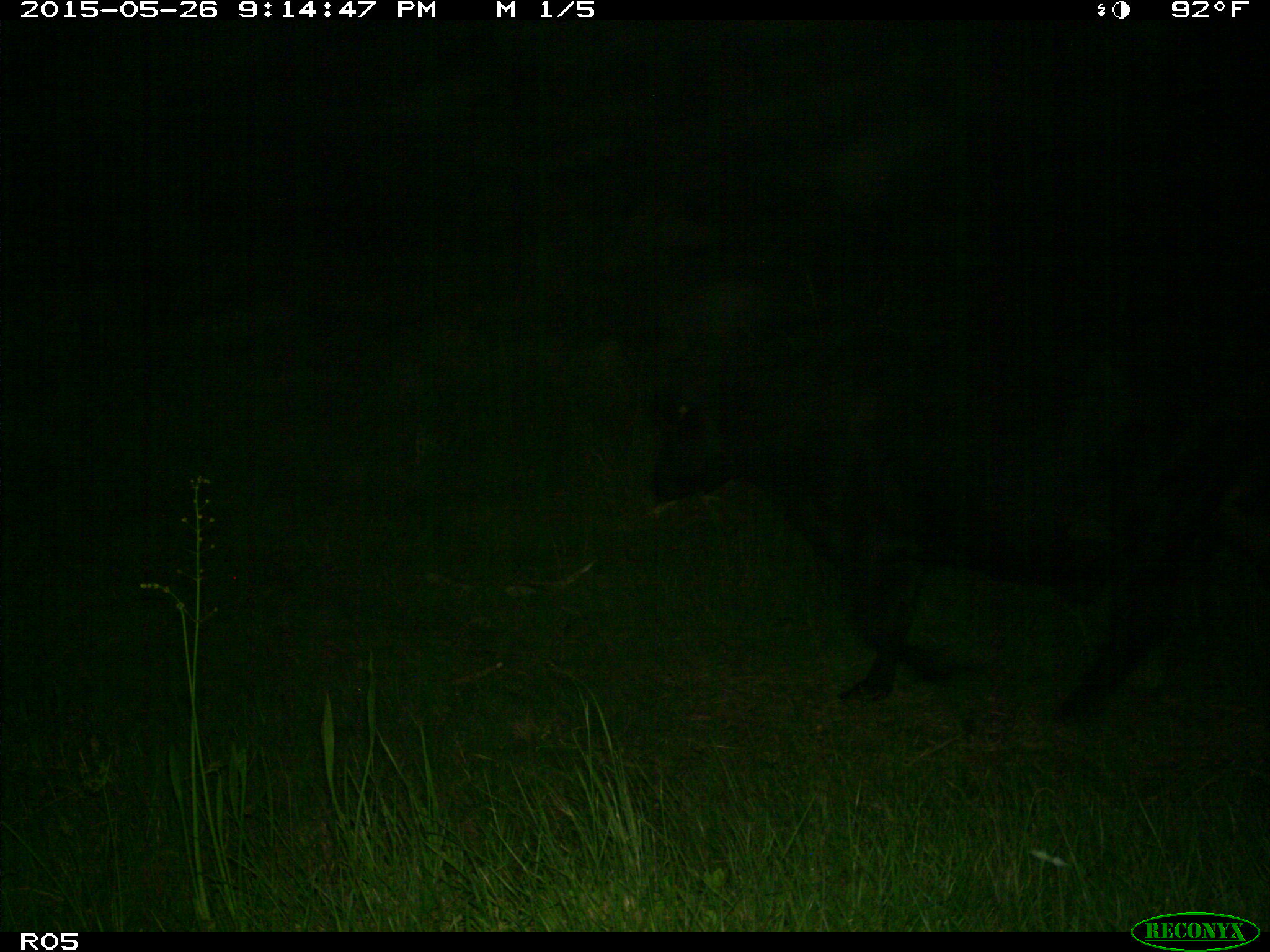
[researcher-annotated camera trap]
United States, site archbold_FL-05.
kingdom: Animalia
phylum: Chordata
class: Mammalia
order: Artiodactyla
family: Bovidae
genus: Bos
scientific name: Bos taurus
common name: domestic cow